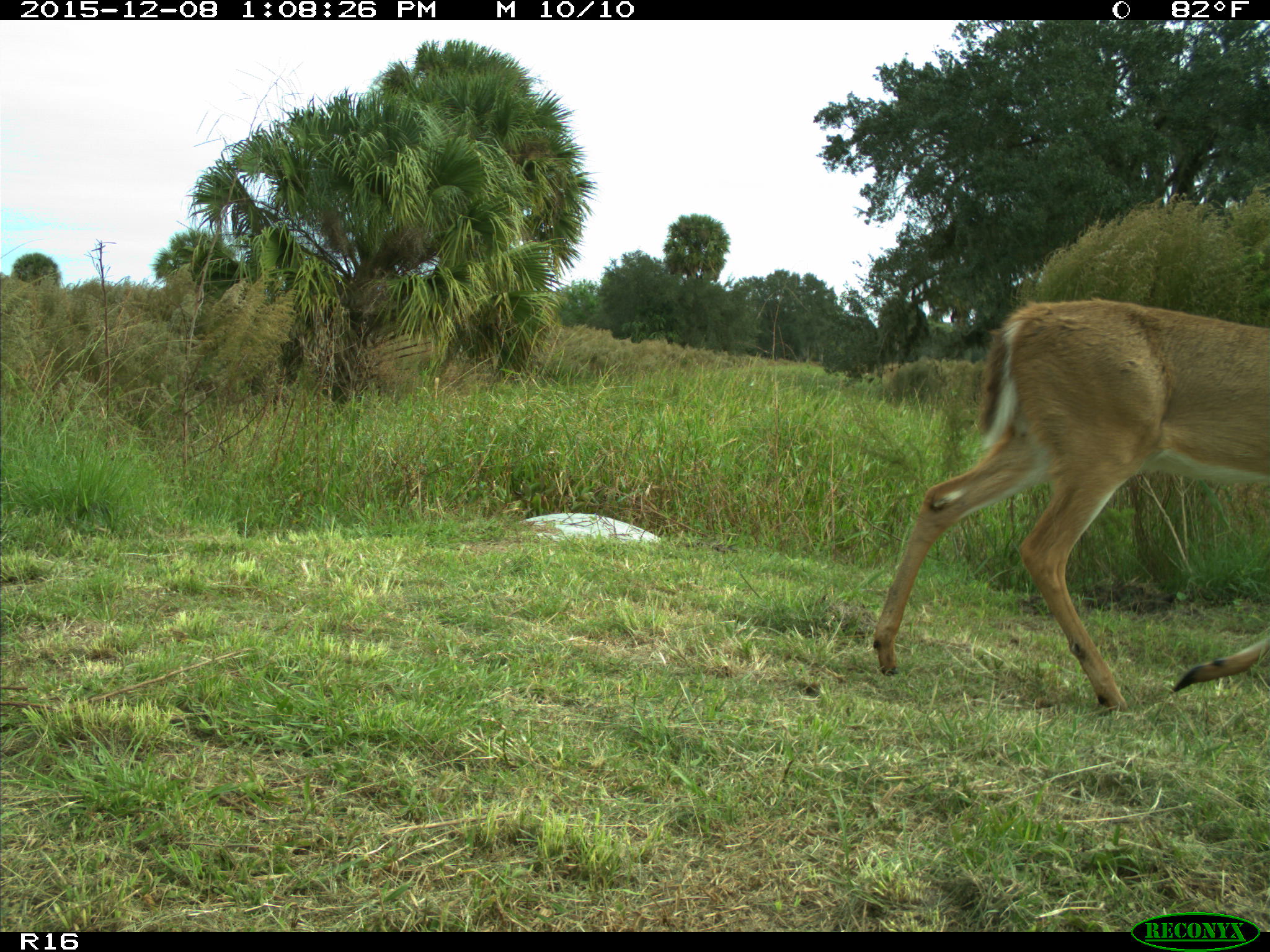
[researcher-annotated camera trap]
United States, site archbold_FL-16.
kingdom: Animalia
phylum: Chordata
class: Mammalia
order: Artiodactyla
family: Cervidae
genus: Odocoileus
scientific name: Odocoileus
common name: deer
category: unidentified deer